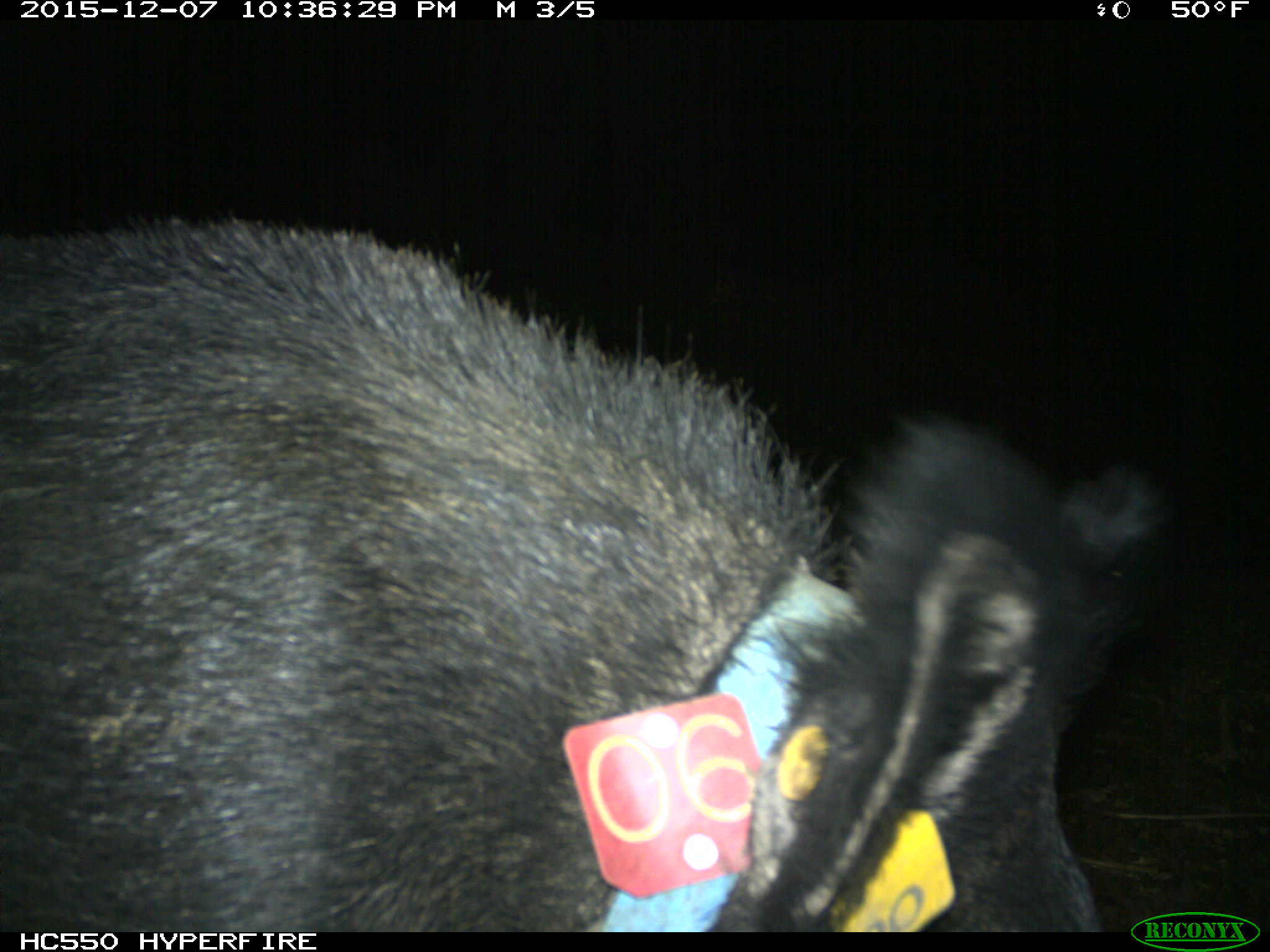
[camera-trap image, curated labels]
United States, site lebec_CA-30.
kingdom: Animalia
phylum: Chordata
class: Mammalia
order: Artiodactyla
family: Suidae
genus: Sus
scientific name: Sus scrofa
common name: wild boar